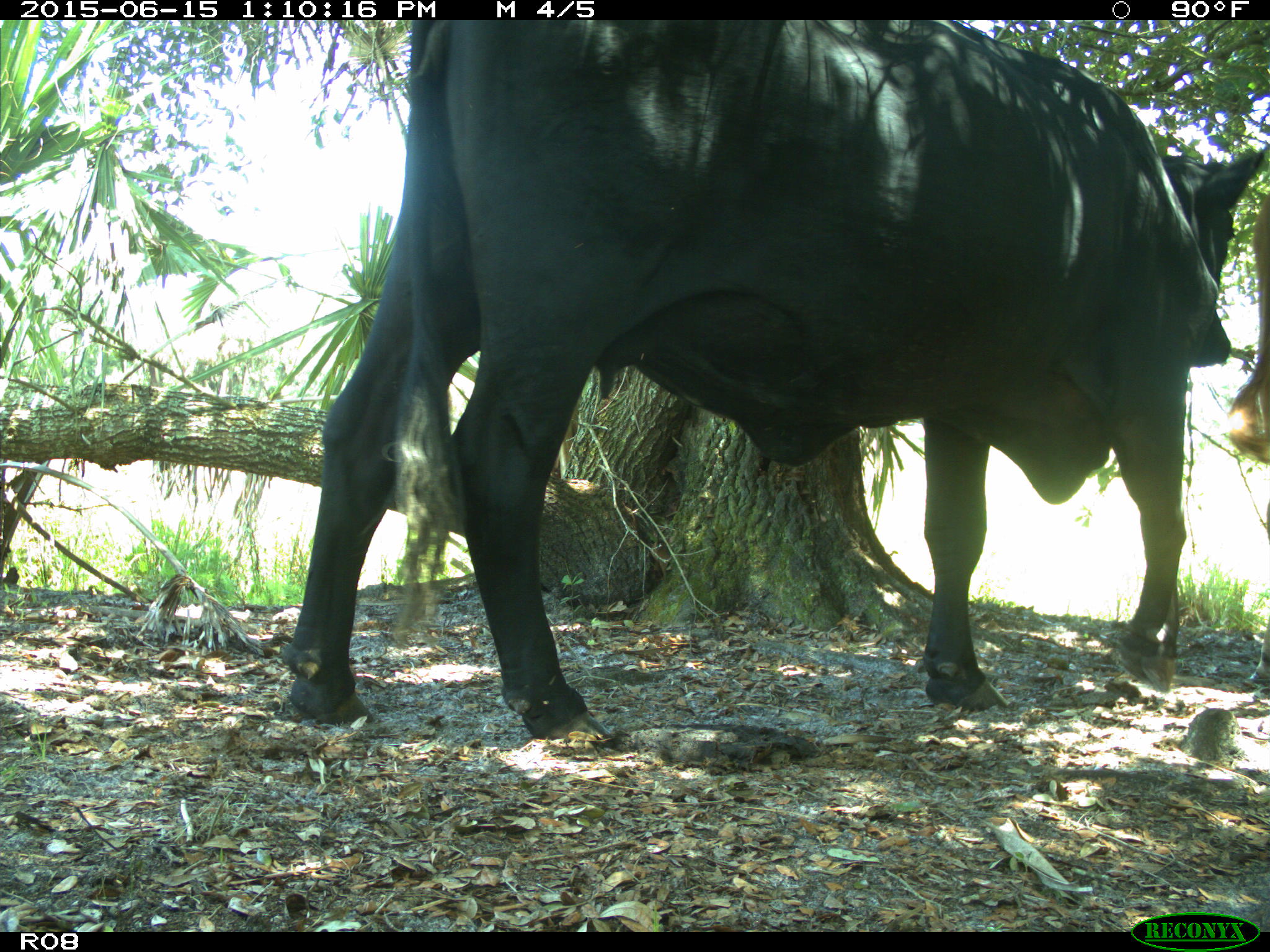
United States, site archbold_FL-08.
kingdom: Animalia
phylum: Chordata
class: Mammalia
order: Artiodactyla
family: Bovidae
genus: Bos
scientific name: Bos taurus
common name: domestic cow